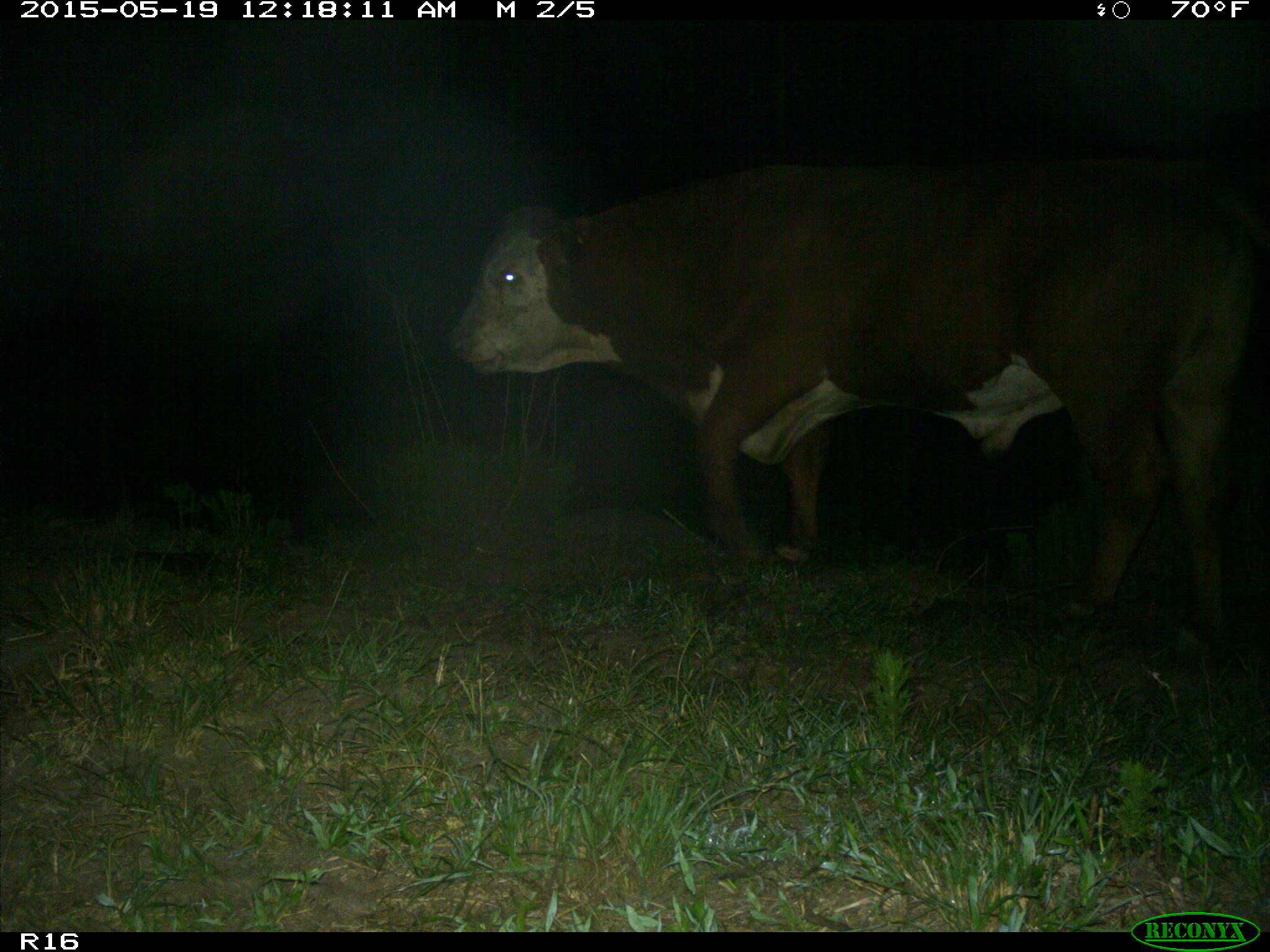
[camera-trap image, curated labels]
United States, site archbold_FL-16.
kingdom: Animalia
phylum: Chordata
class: Mammalia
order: Artiodactyla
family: Bovidae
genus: Bos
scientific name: Bos taurus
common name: domestic cow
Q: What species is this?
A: Bos taurus (domestic cow).